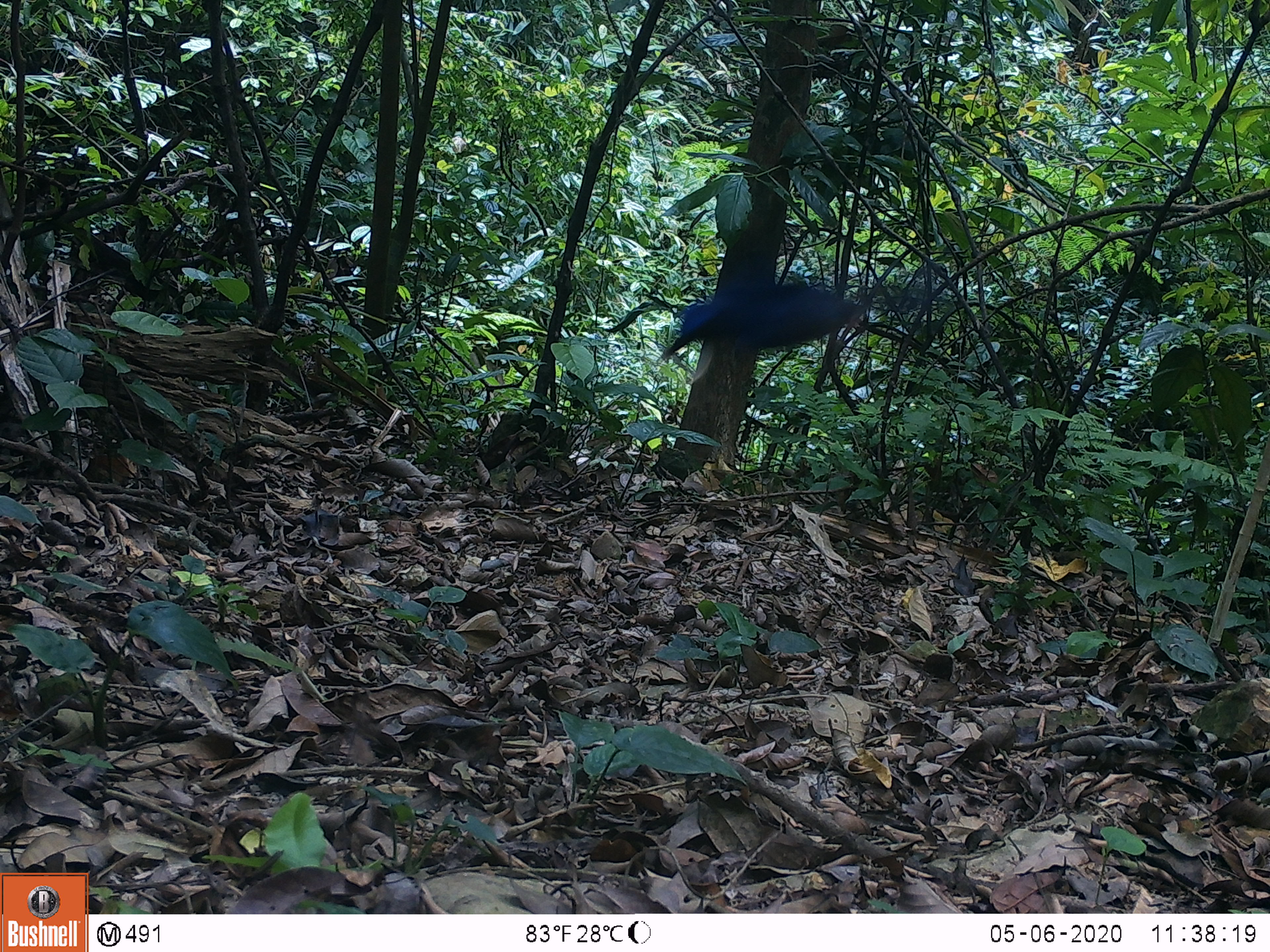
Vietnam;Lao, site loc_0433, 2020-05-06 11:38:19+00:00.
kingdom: Animalia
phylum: Chordata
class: Aves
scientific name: Aves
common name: bird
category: unidentified bird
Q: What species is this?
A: Unidentified bird (bird) (Aves).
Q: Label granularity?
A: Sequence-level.